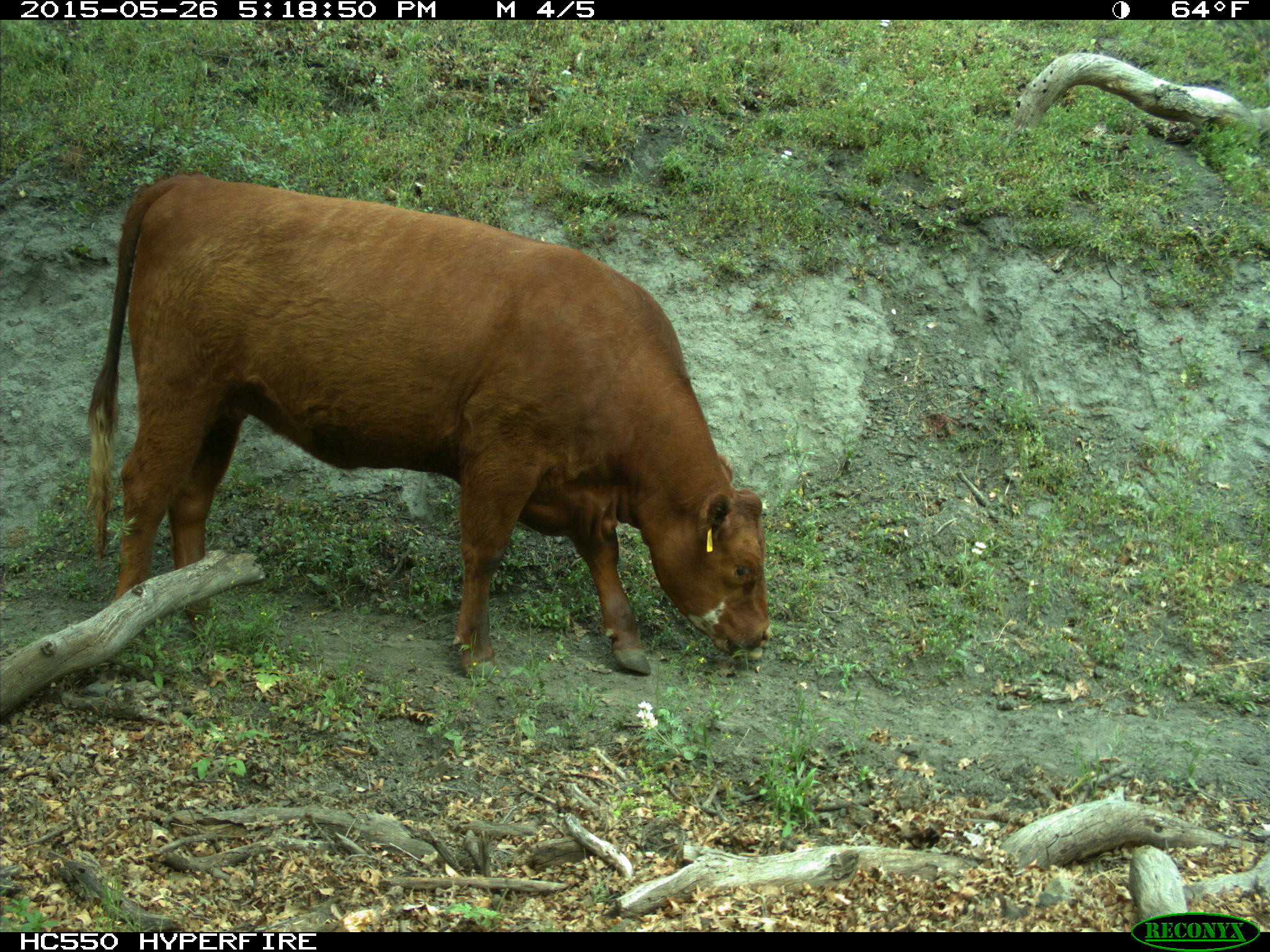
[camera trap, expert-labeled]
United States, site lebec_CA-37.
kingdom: Animalia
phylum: Chordata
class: Mammalia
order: Artiodactyla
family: Bovidae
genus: Bos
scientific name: Bos taurus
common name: domestic cow